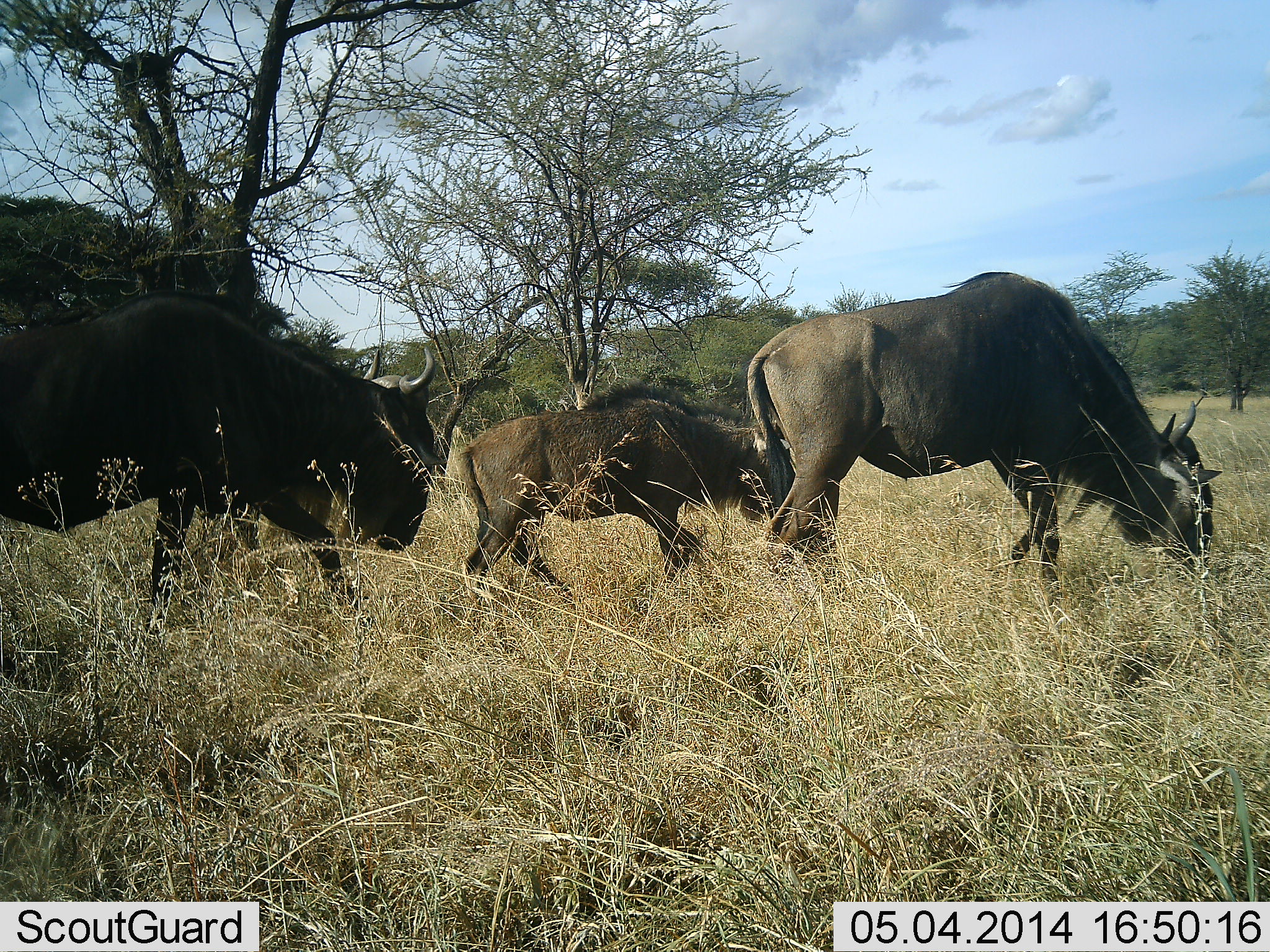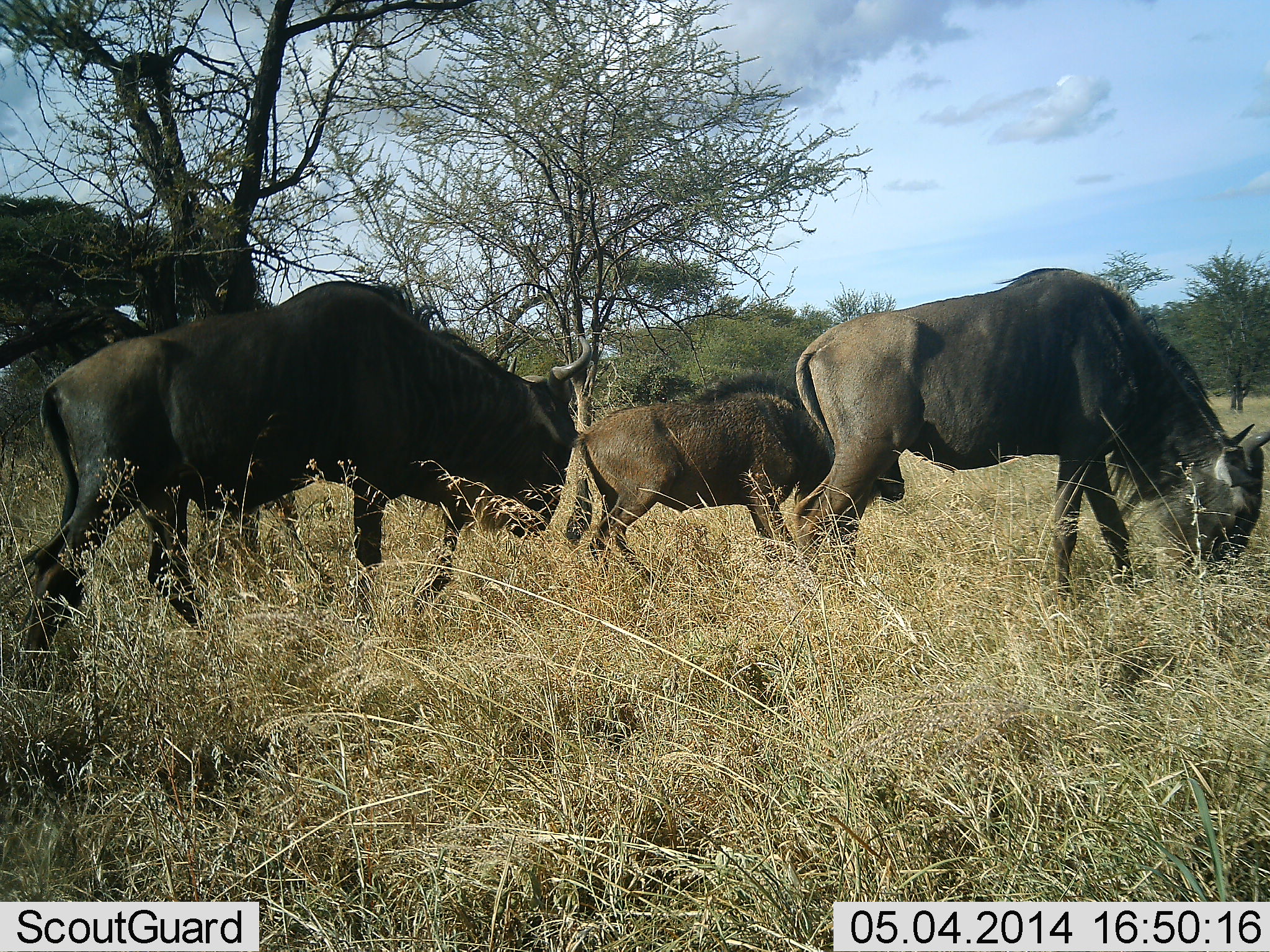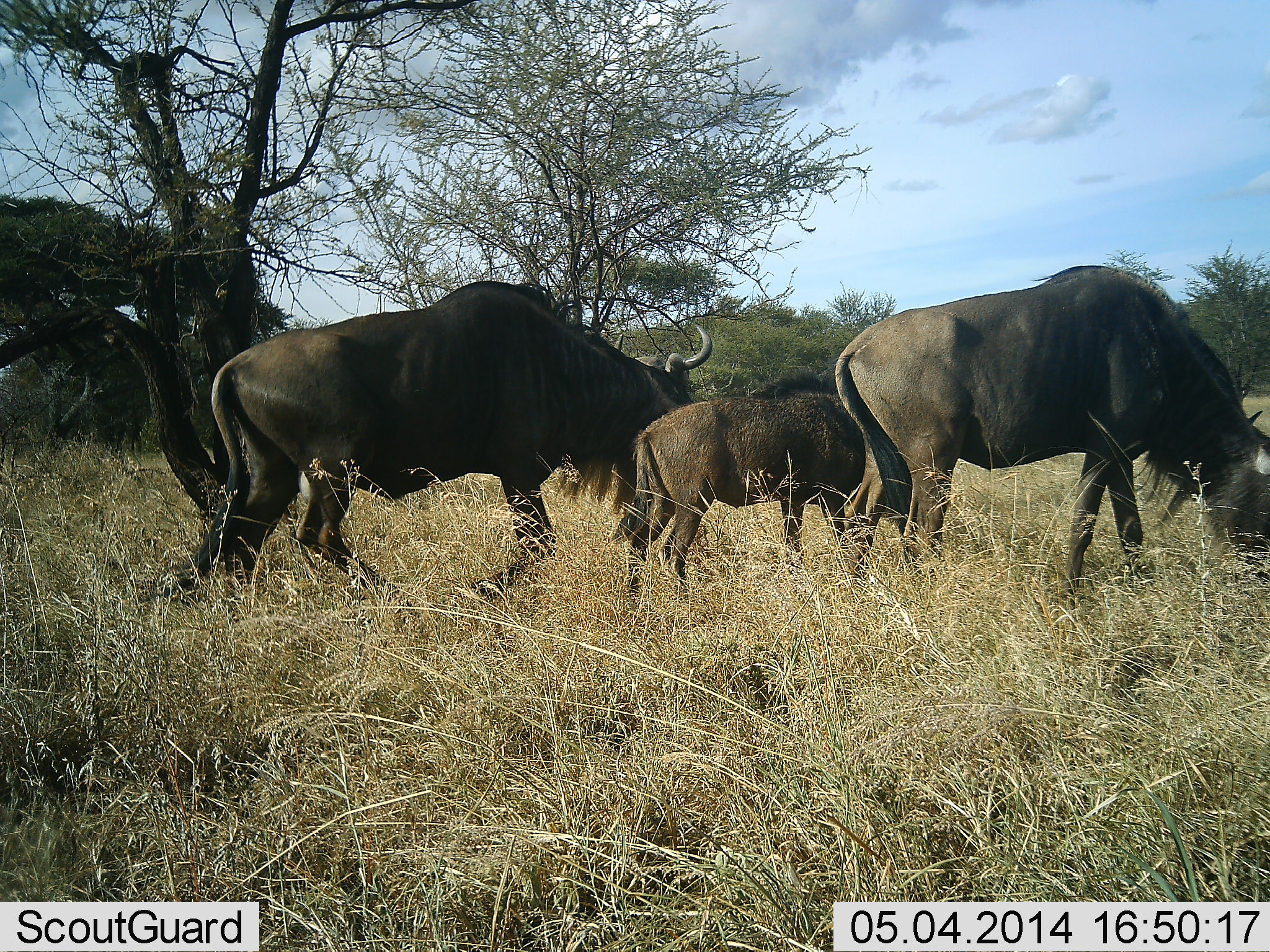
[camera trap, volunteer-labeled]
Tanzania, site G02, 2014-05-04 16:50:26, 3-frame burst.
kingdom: Animalia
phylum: Chordata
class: Mammalia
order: Artiodactyla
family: Bovidae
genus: Connochaetes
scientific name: Connochaetes taurinus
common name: blue wildebeest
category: wildebeest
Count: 3.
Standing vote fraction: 10%.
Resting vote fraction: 0%.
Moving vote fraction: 80%.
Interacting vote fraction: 0%.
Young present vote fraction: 60%.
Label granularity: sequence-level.